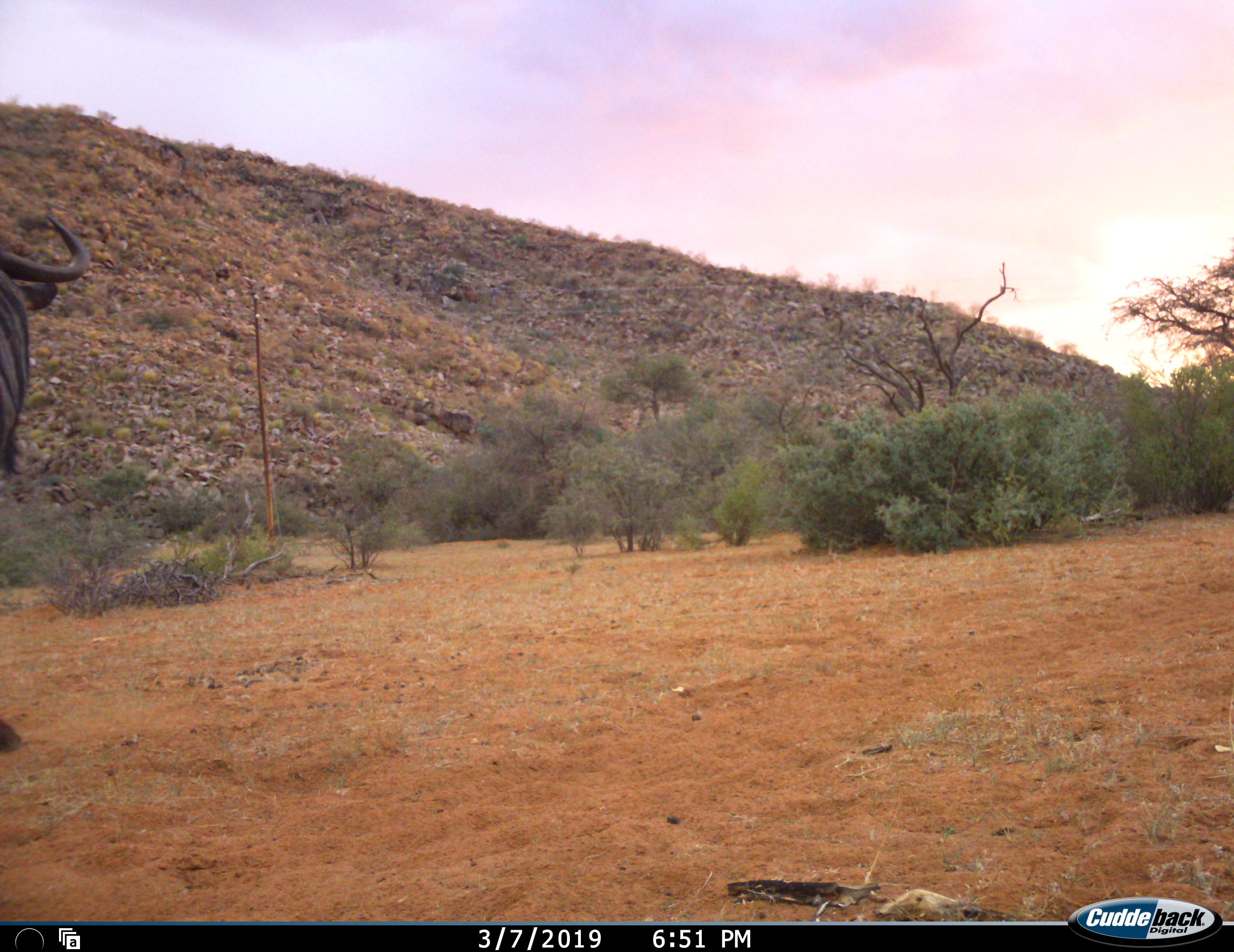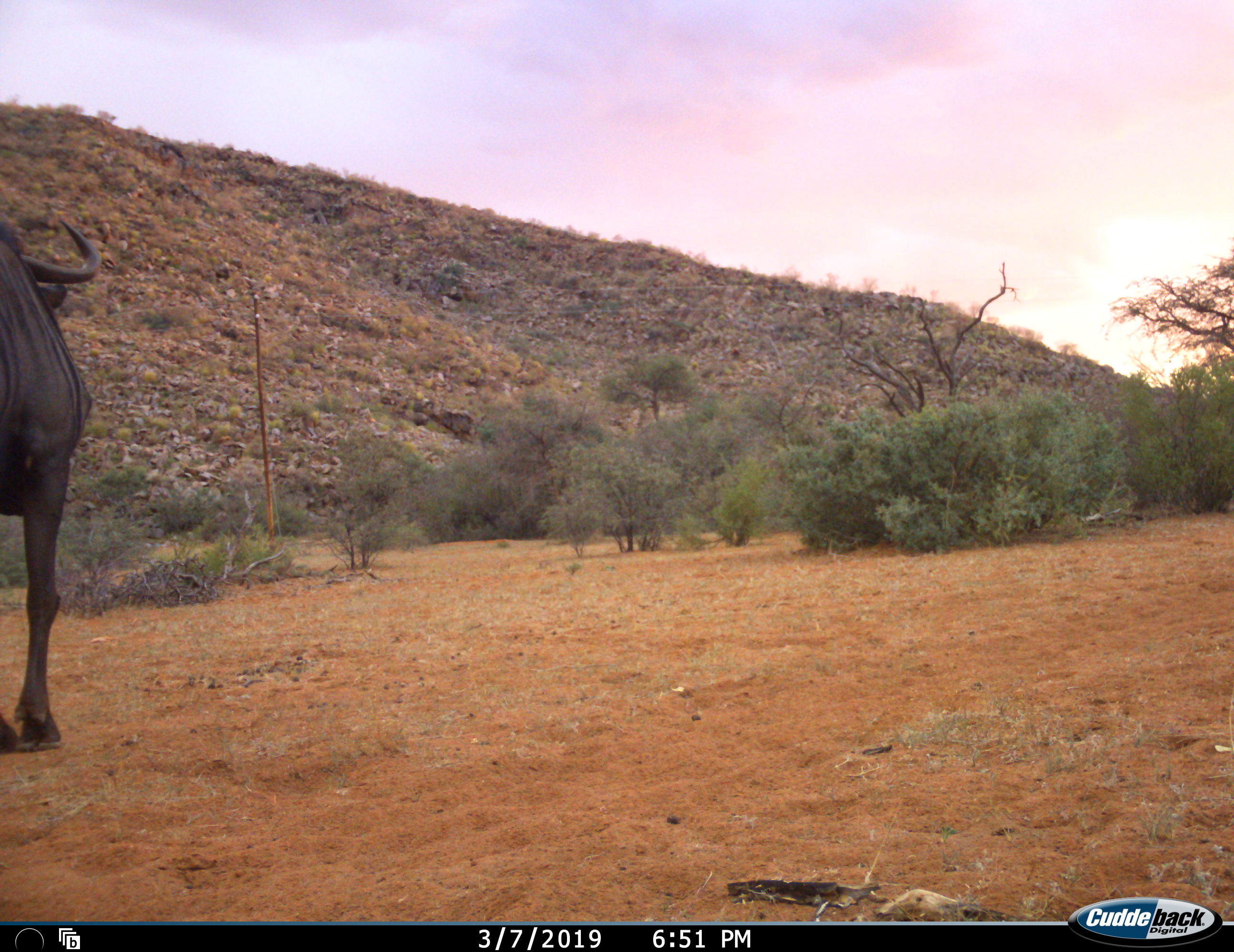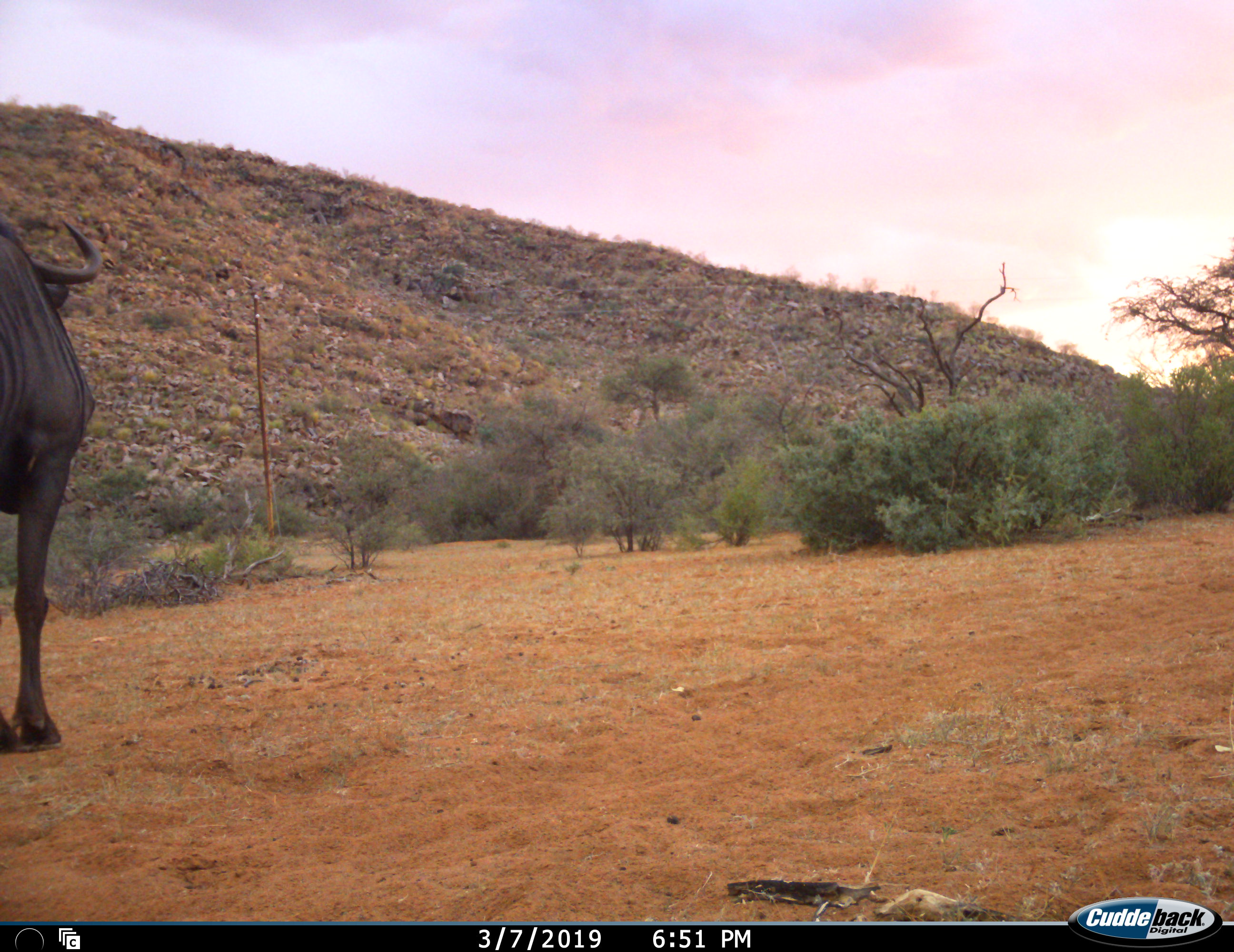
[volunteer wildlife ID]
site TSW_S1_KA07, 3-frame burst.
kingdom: Animalia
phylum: Chordata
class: Mammalia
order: Artiodactyla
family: Bovidae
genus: Connochaetes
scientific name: Connochaetes taurinus taurinus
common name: blue wildebeest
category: wildebeestblue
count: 1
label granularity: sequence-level